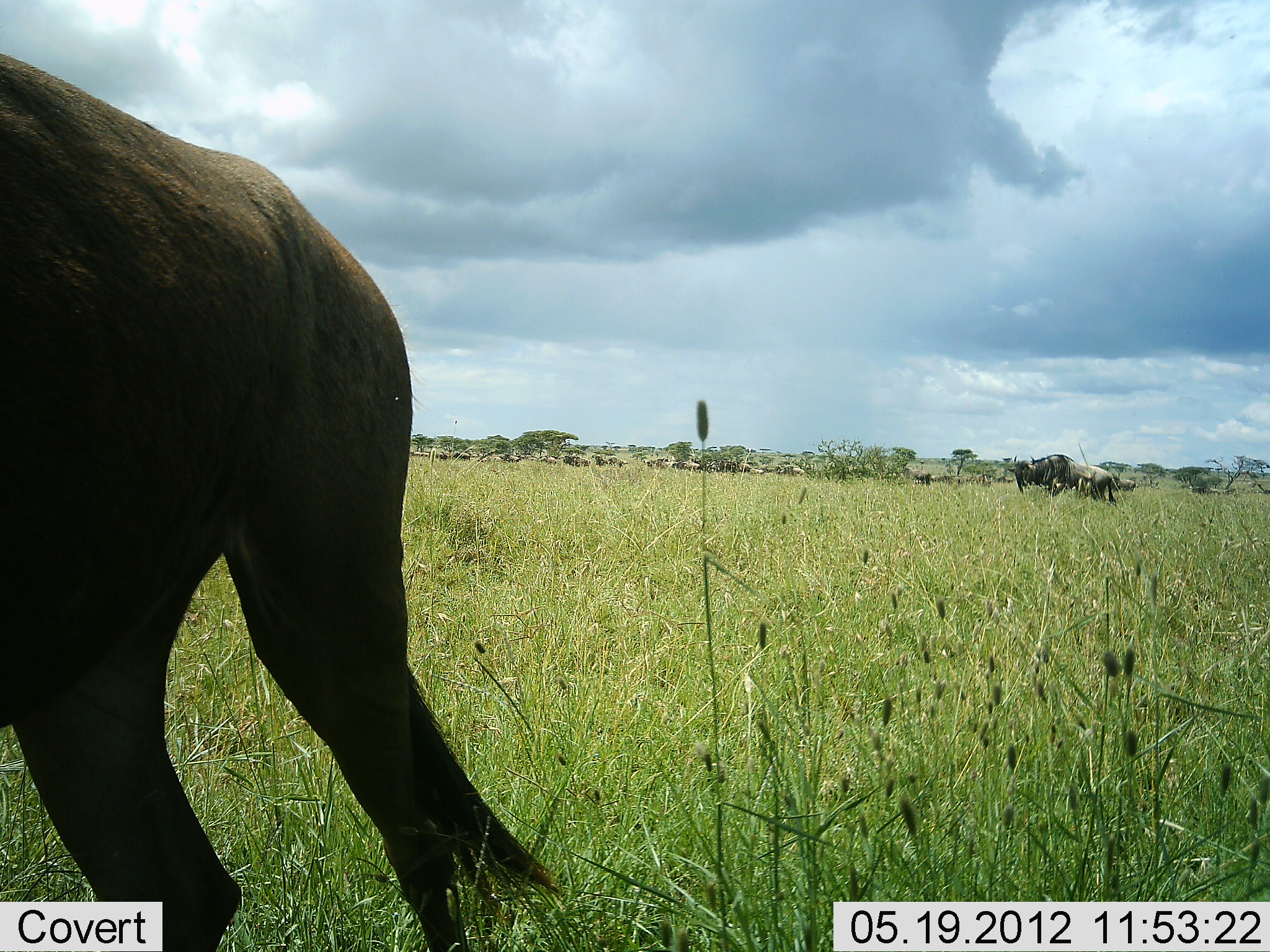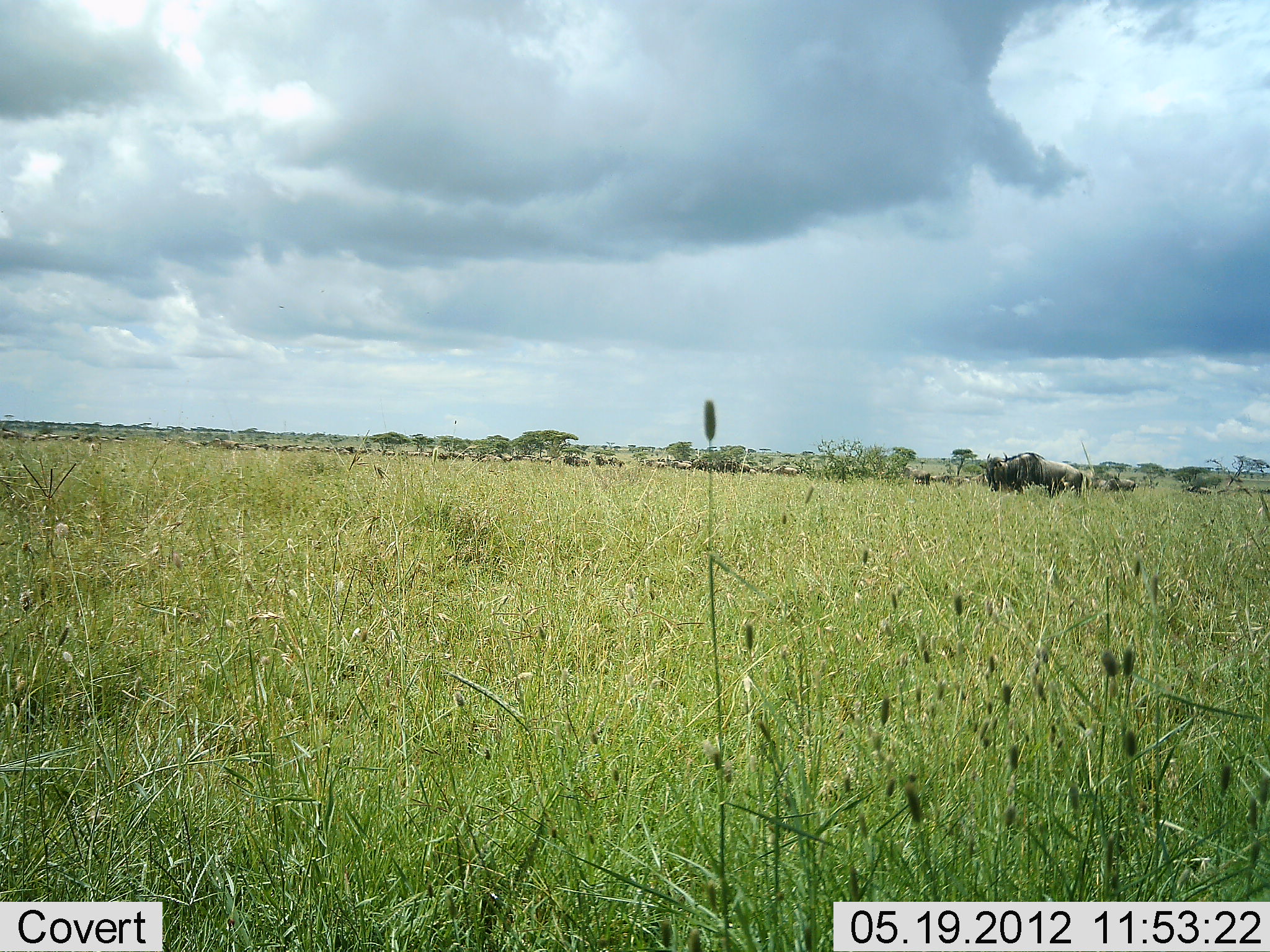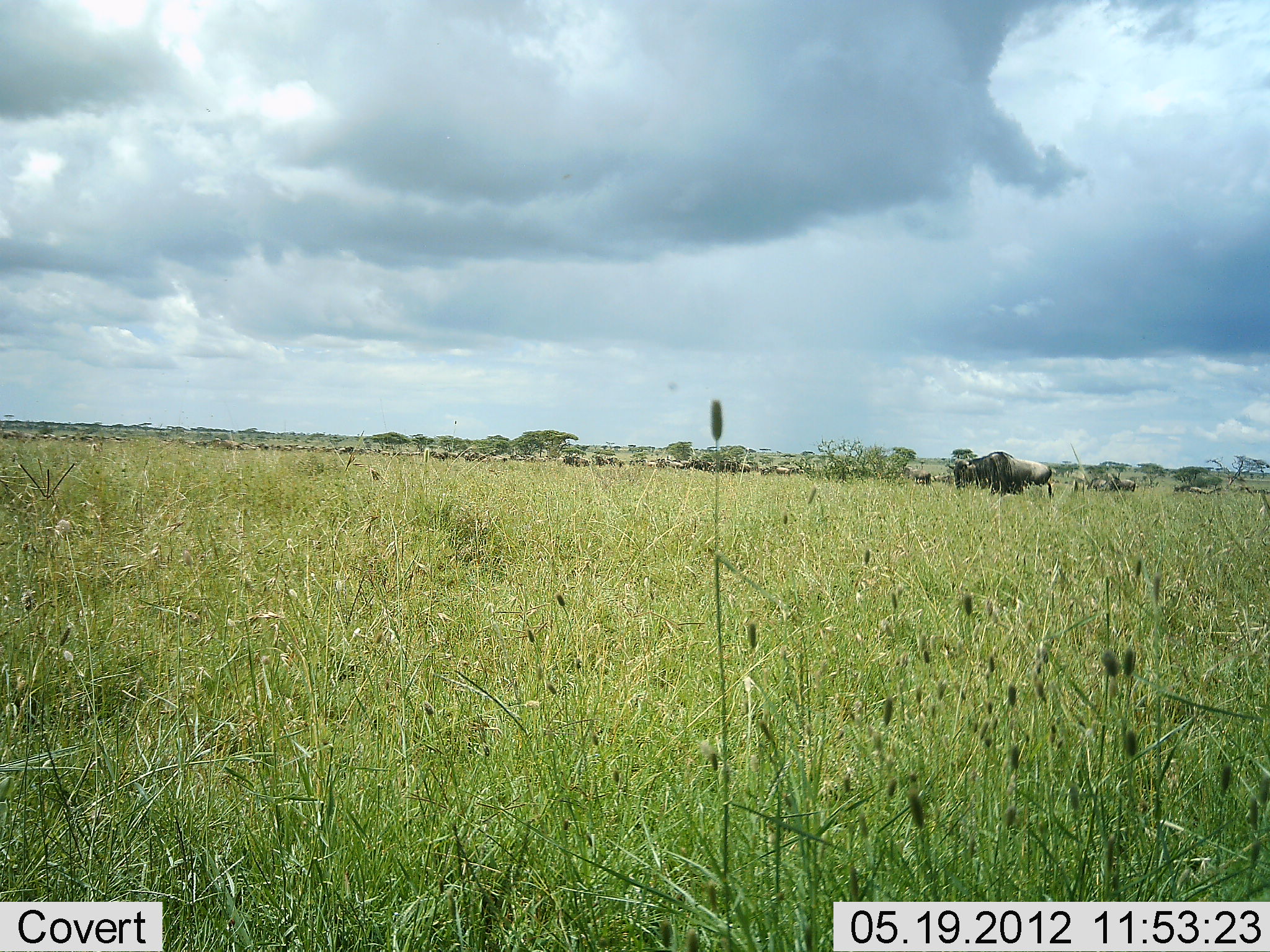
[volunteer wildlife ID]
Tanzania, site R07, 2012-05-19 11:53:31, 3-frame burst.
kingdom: Animalia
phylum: Chordata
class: Mammalia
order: Artiodactyla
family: Bovidae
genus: Connochaetes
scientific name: Connochaetes taurinus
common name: blue wildebeest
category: wildebeest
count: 11-50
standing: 40%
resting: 0%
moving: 80%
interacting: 0%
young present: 0%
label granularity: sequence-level